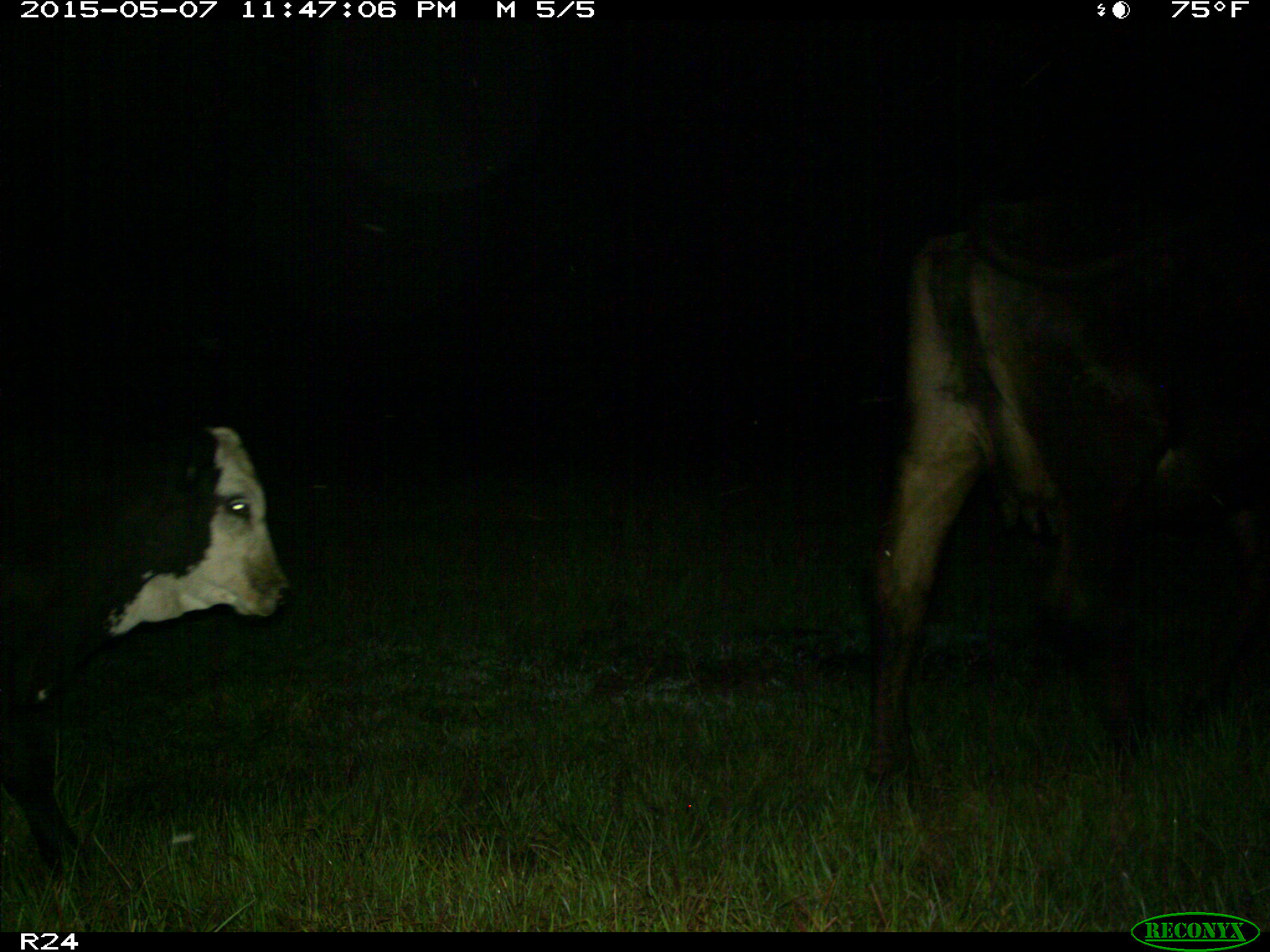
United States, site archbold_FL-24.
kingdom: Animalia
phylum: Chordata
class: Mammalia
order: Artiodactyla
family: Bovidae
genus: Bos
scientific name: Bos taurus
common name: domestic cow